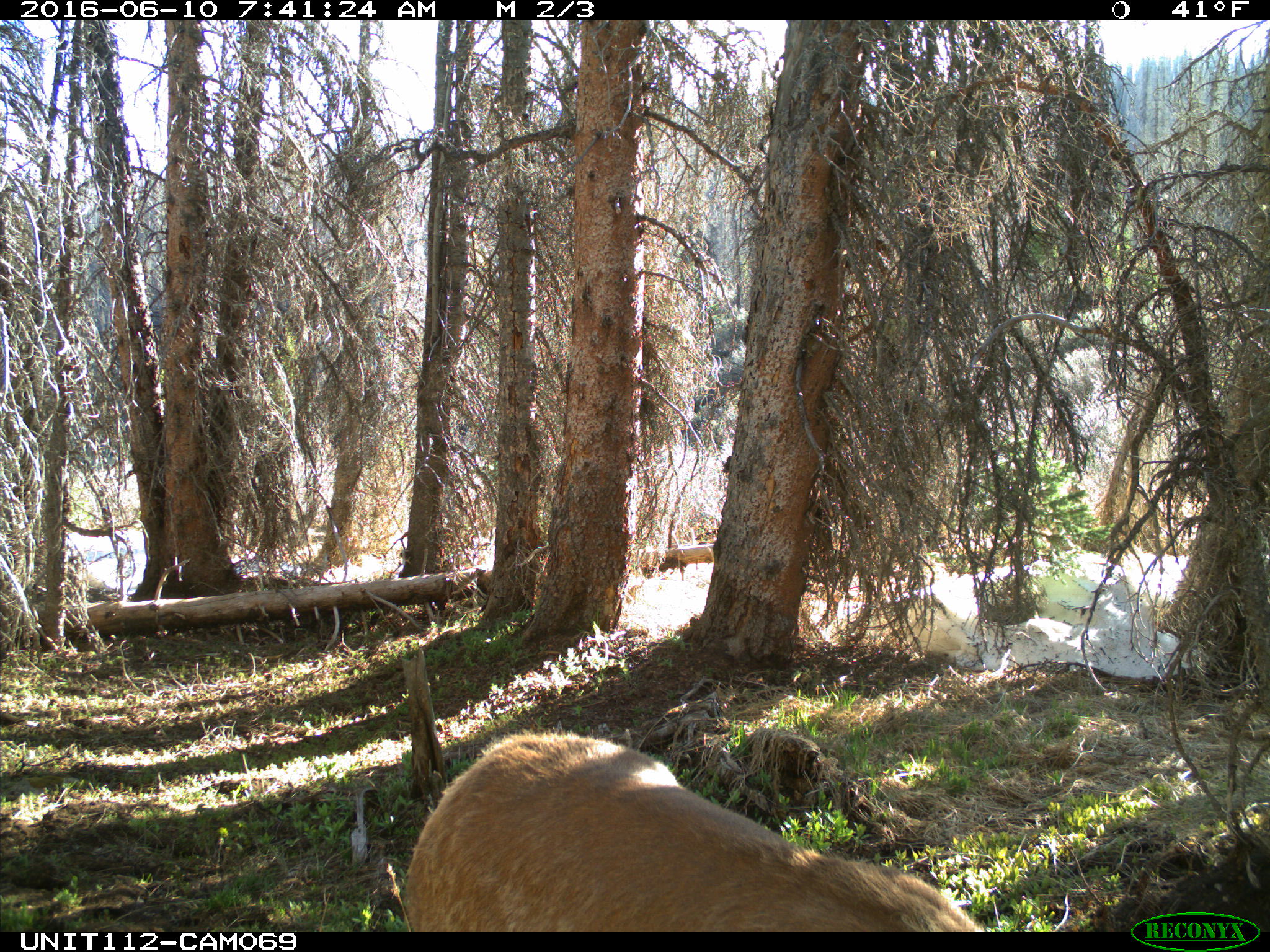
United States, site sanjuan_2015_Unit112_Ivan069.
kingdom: Animalia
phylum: Chordata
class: Mammalia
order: Artiodactyla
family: Cervidae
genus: Cervus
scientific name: Cervus elaphus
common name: red deer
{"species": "Cervus elaphus (red deer)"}